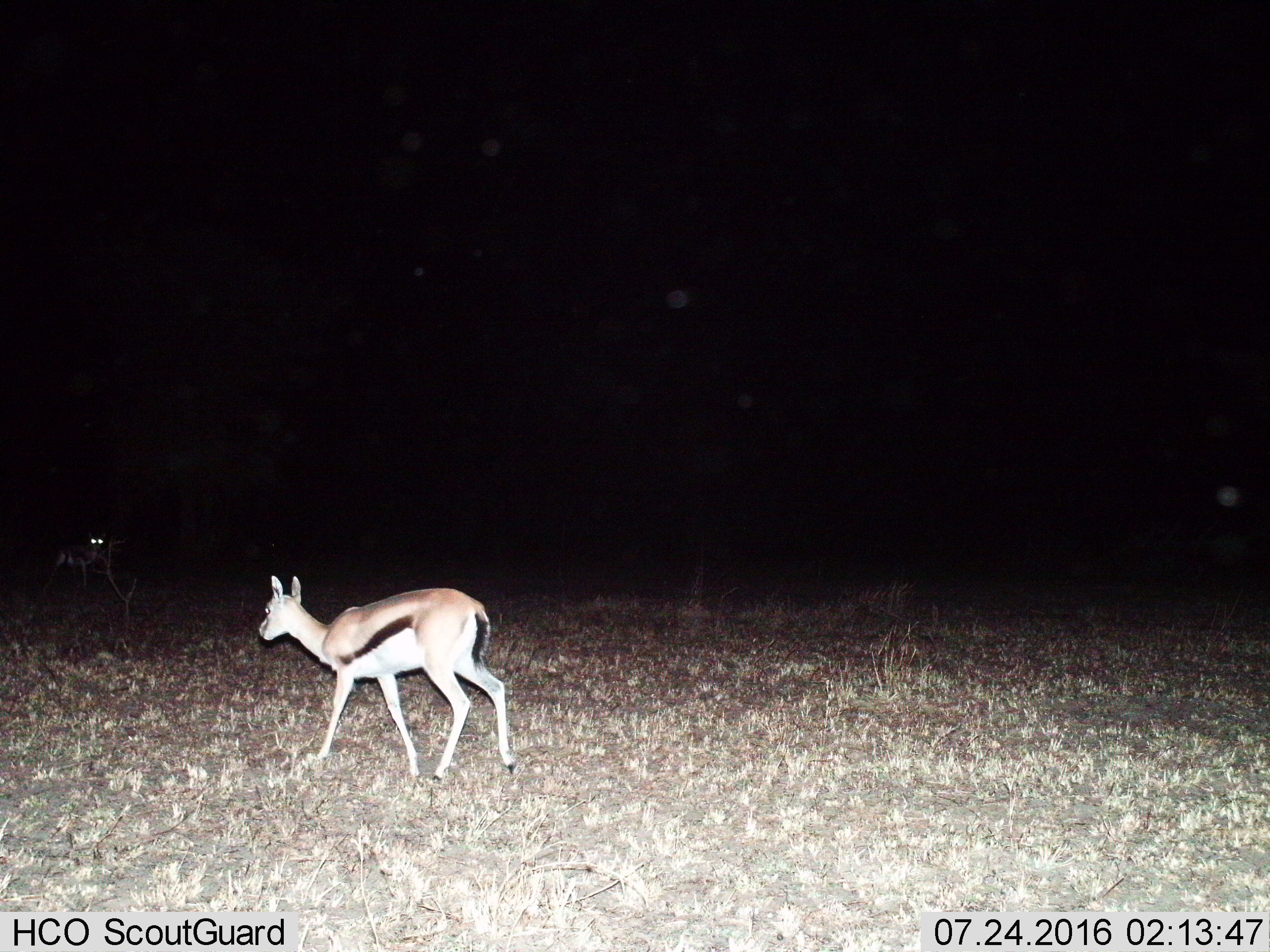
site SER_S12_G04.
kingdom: Animalia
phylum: Chordata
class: Mammalia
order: Artiodactyla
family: Bovidae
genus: Eudorcas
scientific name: Eudorcas thomsonii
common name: thomson's gazelle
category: gazellethomsons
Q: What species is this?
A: Gazellethomsons (thomson's gazelle) (Eudorcas thomsonii).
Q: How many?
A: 2.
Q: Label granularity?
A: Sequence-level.